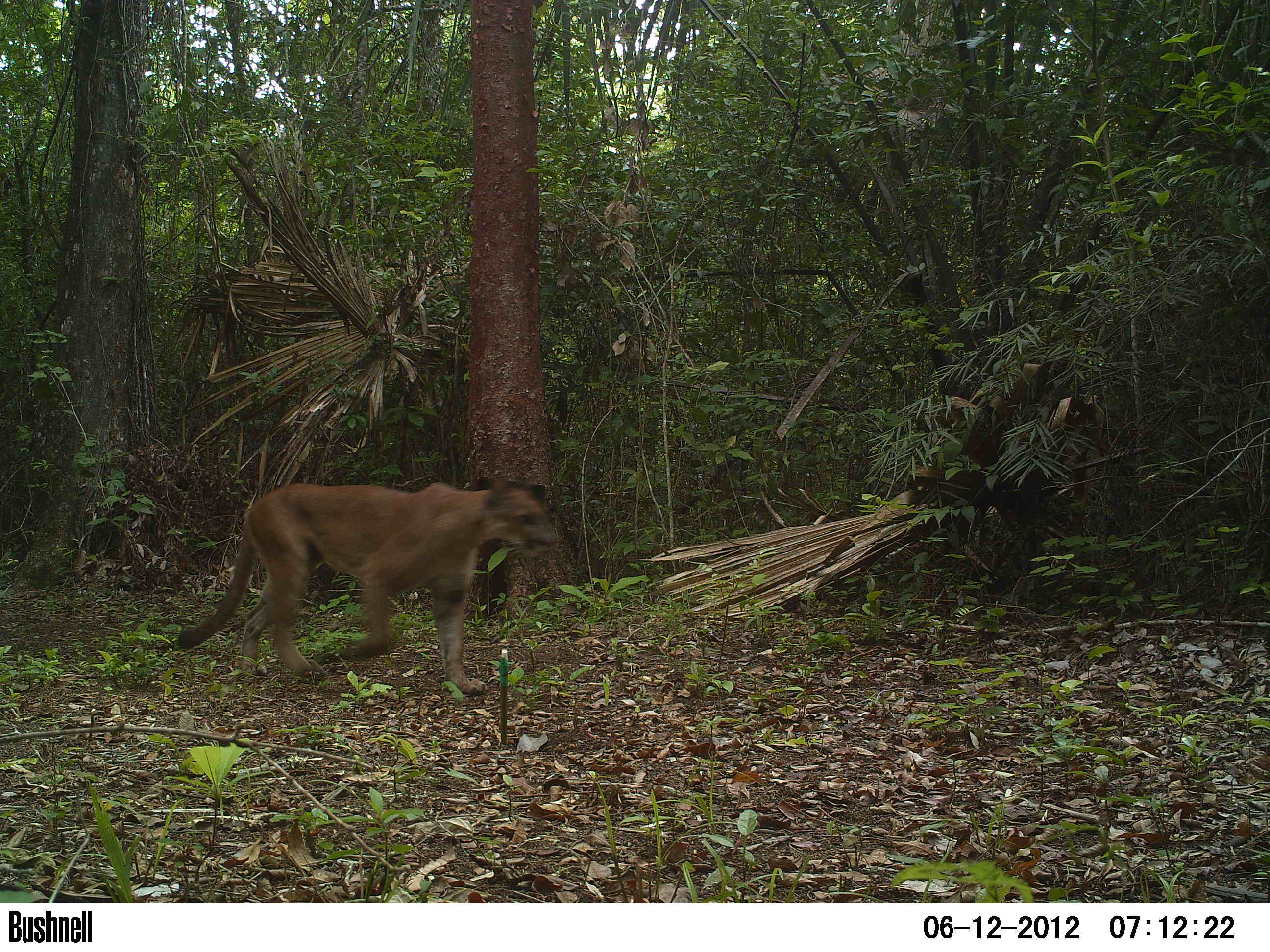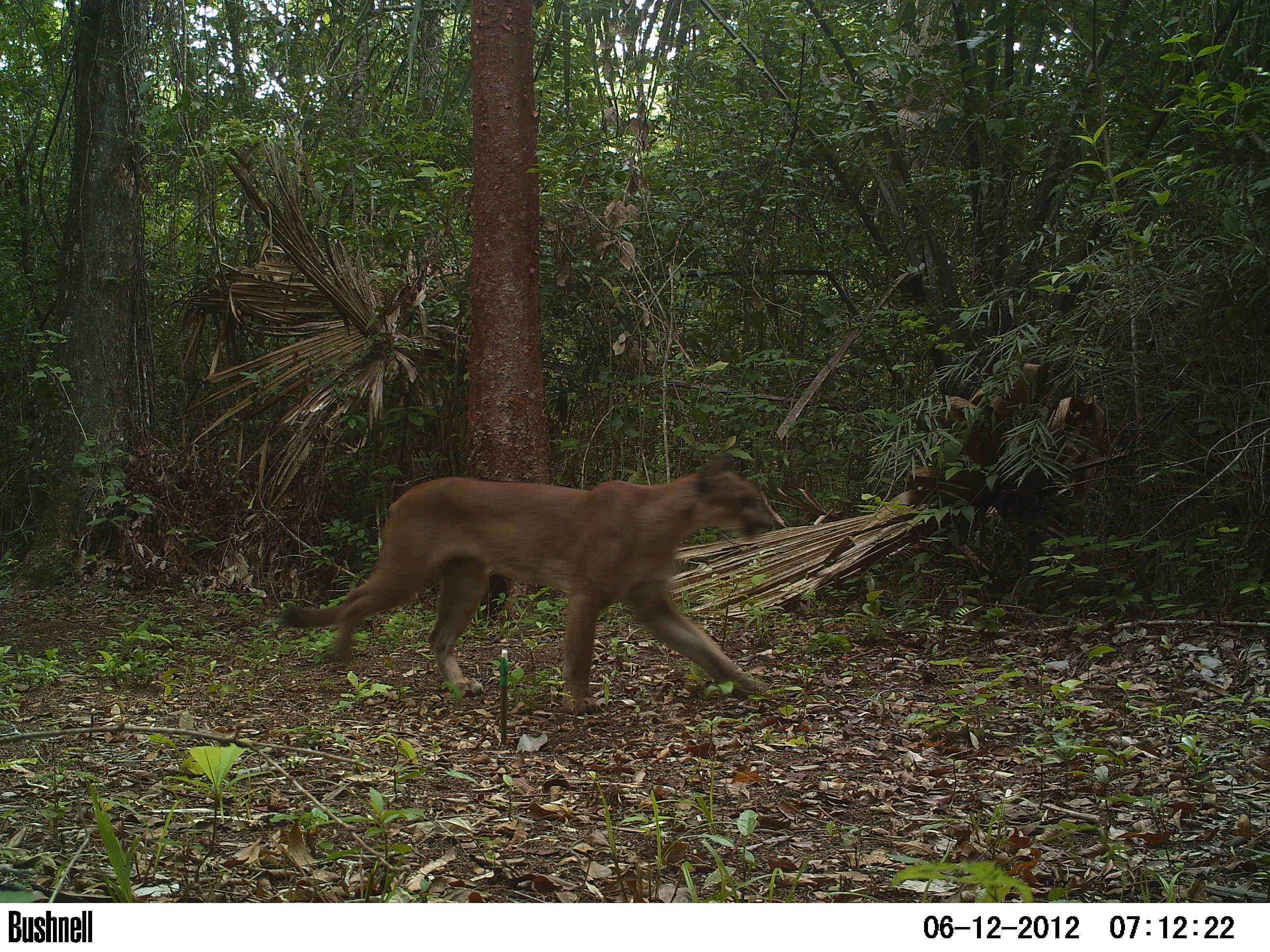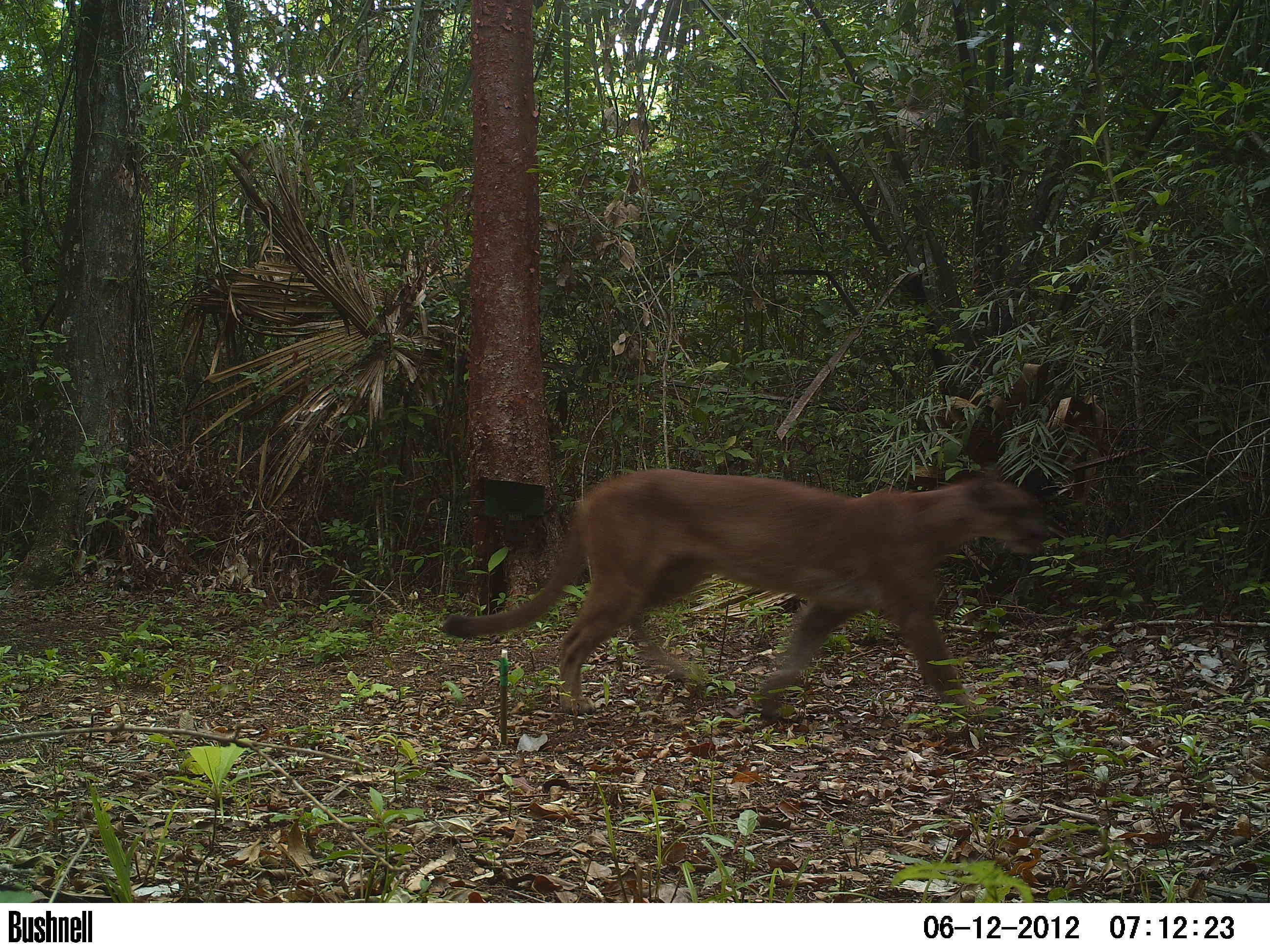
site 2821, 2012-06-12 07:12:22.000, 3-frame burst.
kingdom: Animalia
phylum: Chordata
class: Mammalia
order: Carnivora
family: Felidae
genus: Puma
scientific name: Puma concolor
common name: mountain lion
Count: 1.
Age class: adult.